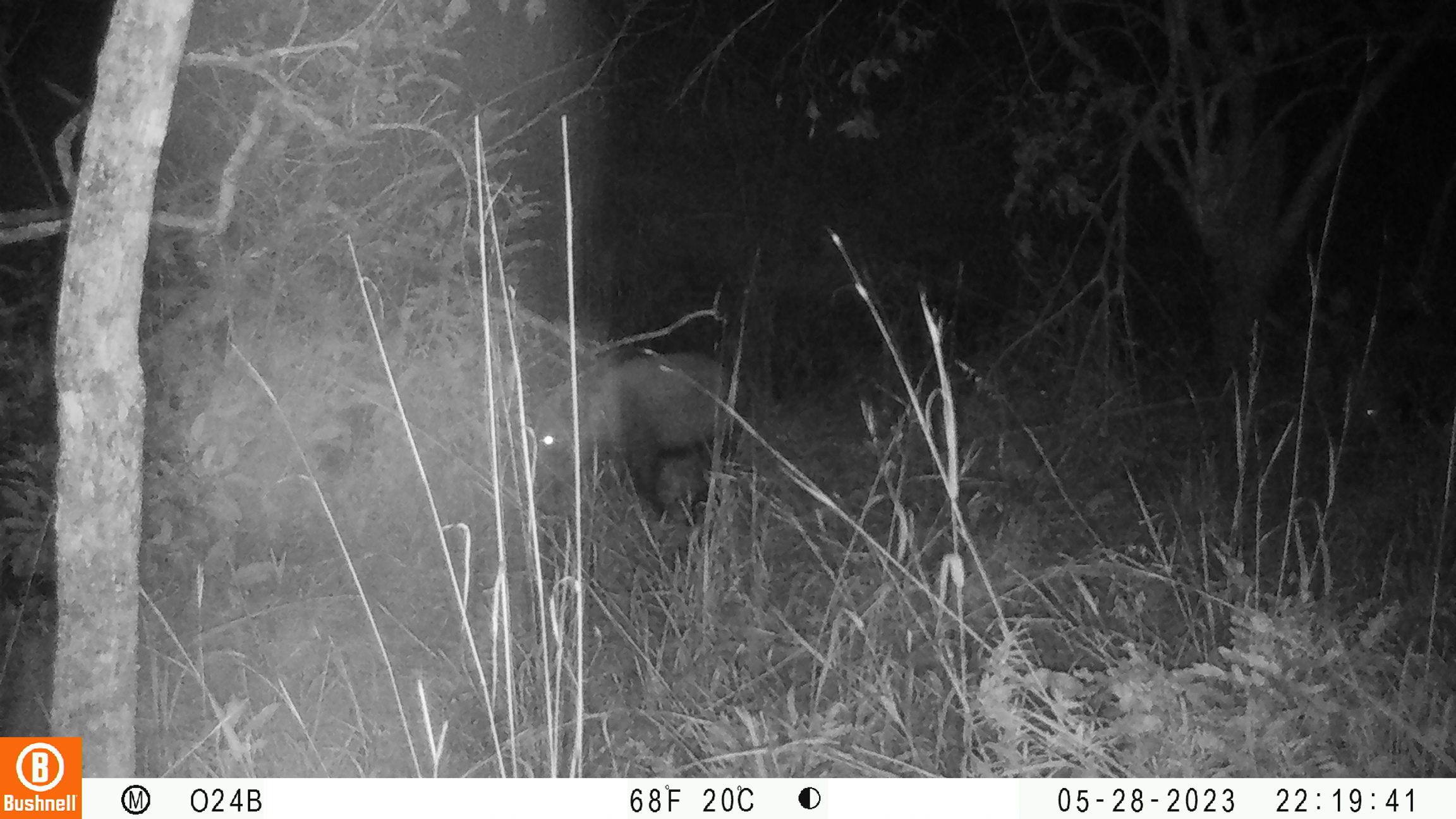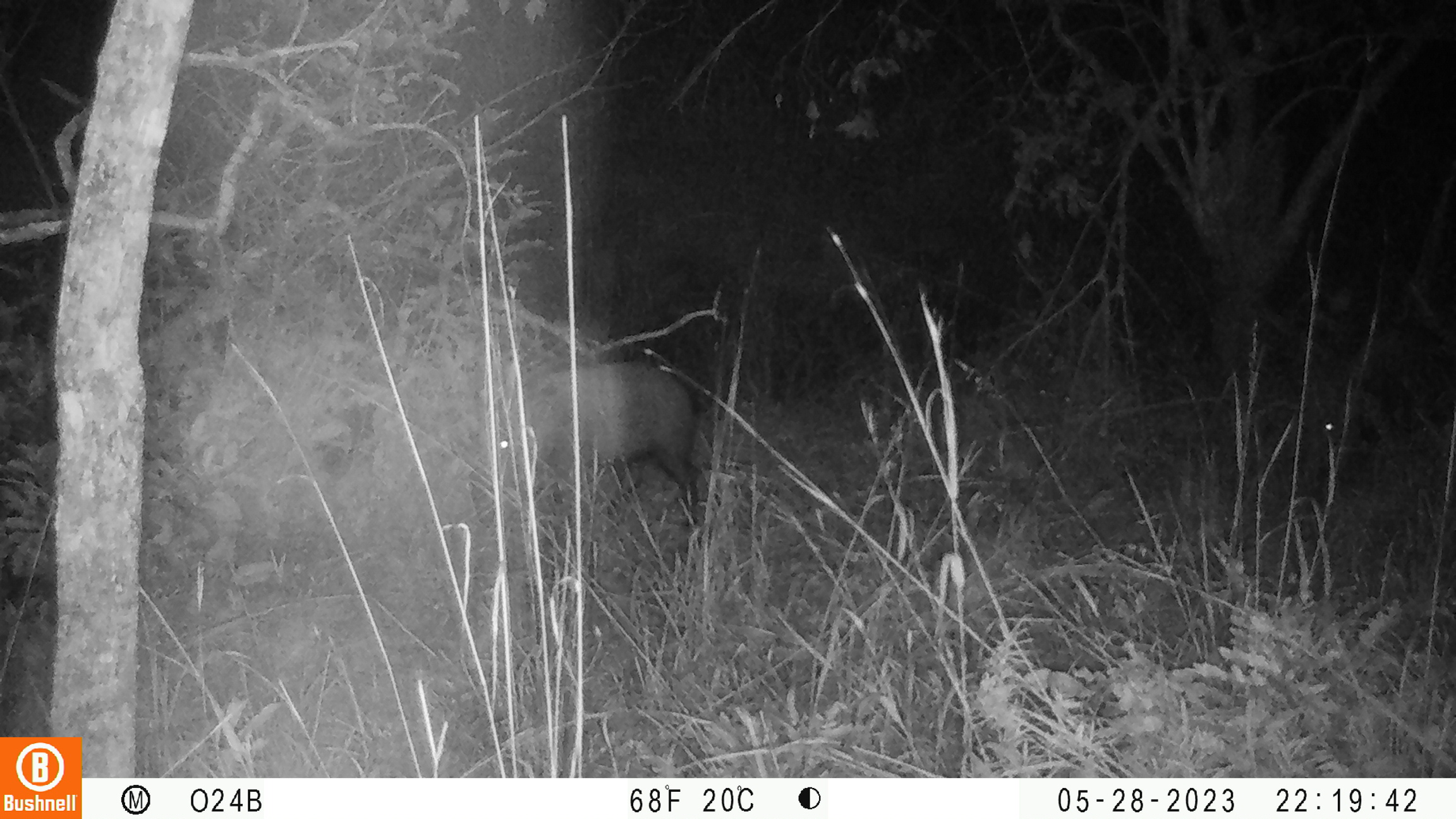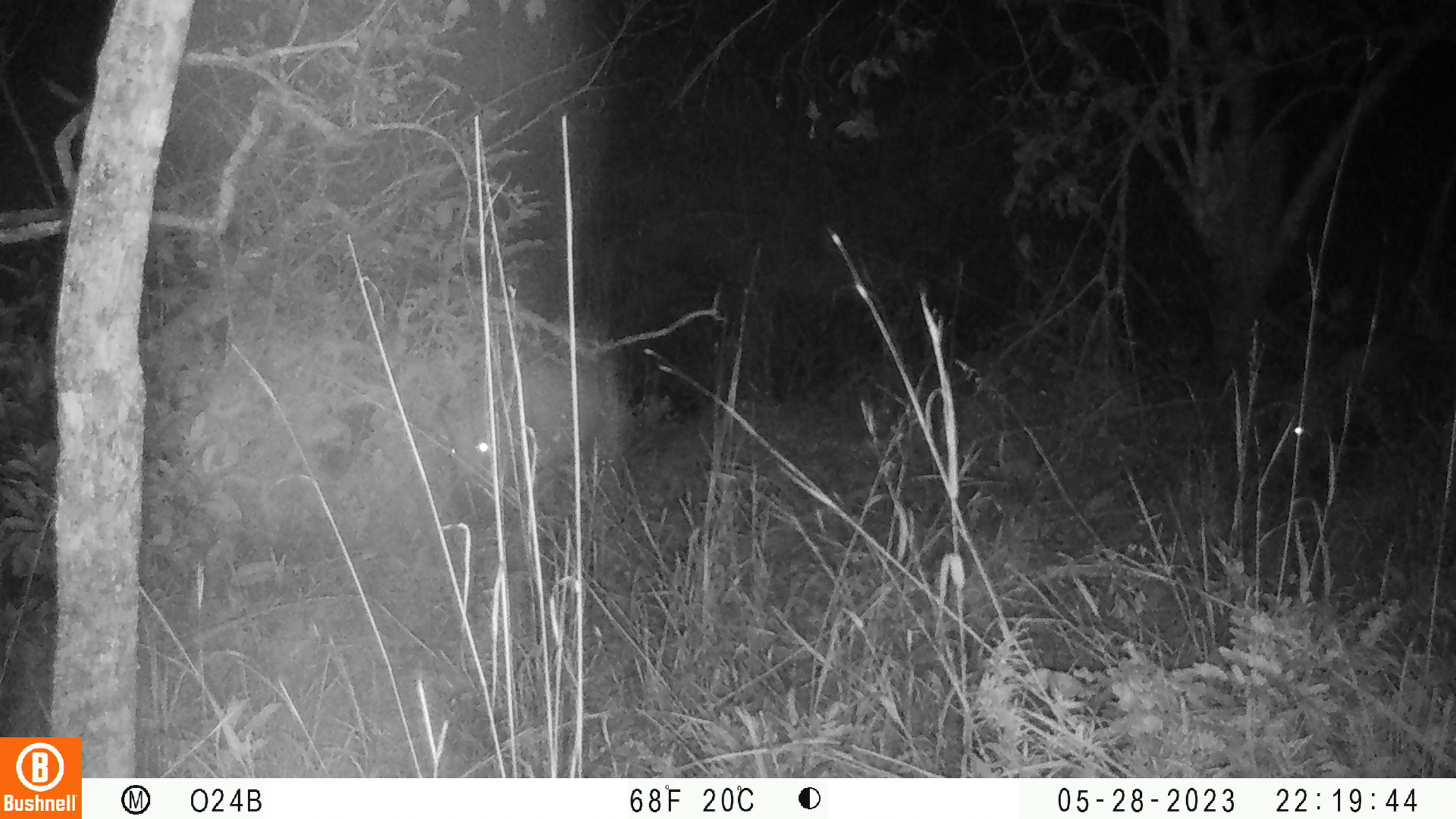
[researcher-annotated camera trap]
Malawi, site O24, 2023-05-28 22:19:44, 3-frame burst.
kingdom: Animalia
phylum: Chordata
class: Mammalia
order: Artiodactyla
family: Suidae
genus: Potamochoerus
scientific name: Potamochoerus larvatus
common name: bushpig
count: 2